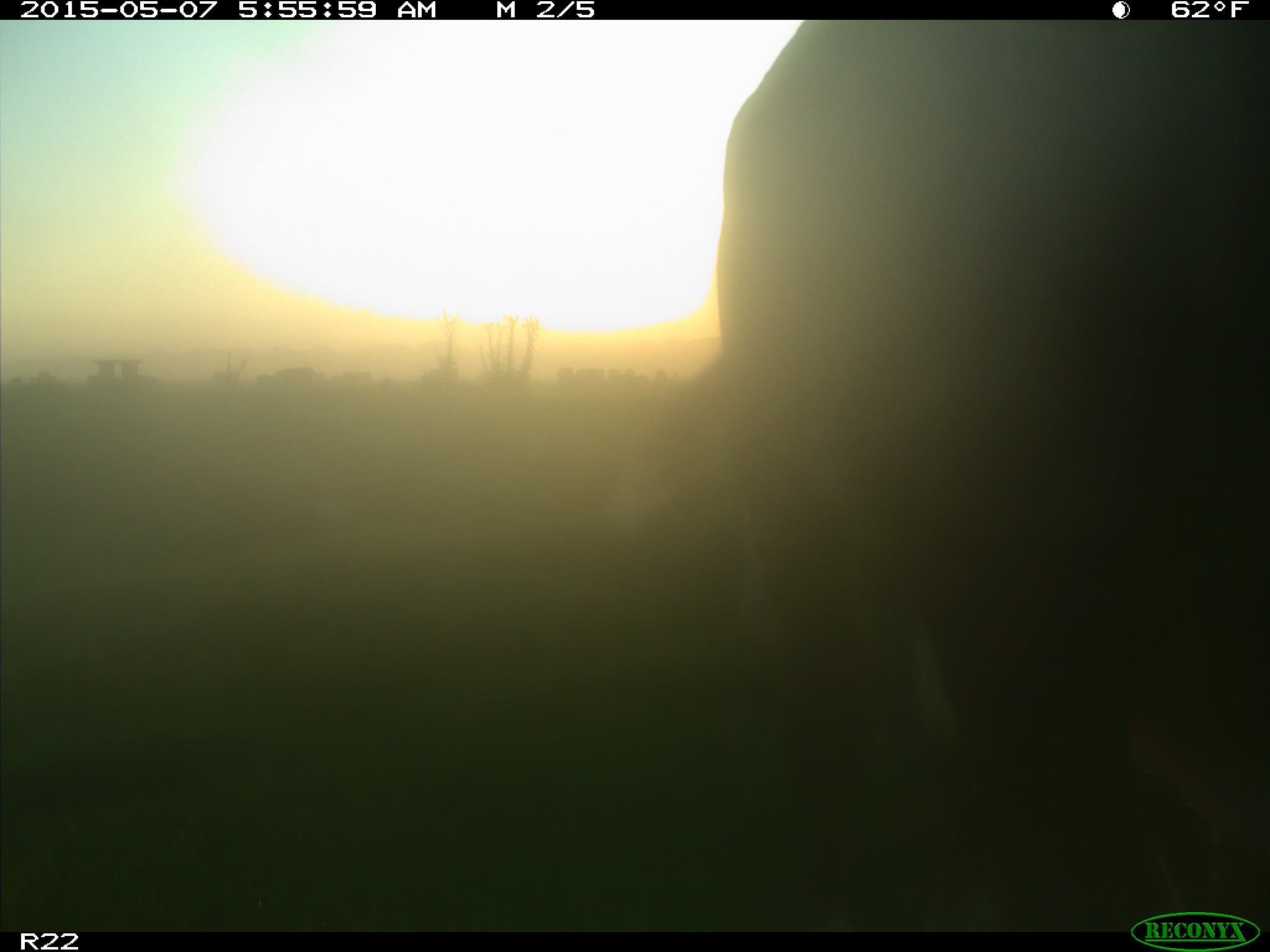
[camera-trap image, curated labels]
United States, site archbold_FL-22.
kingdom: Animalia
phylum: Chordata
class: Mammalia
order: Artiodactyla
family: Bovidae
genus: Bos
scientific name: Bos taurus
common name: domestic cow